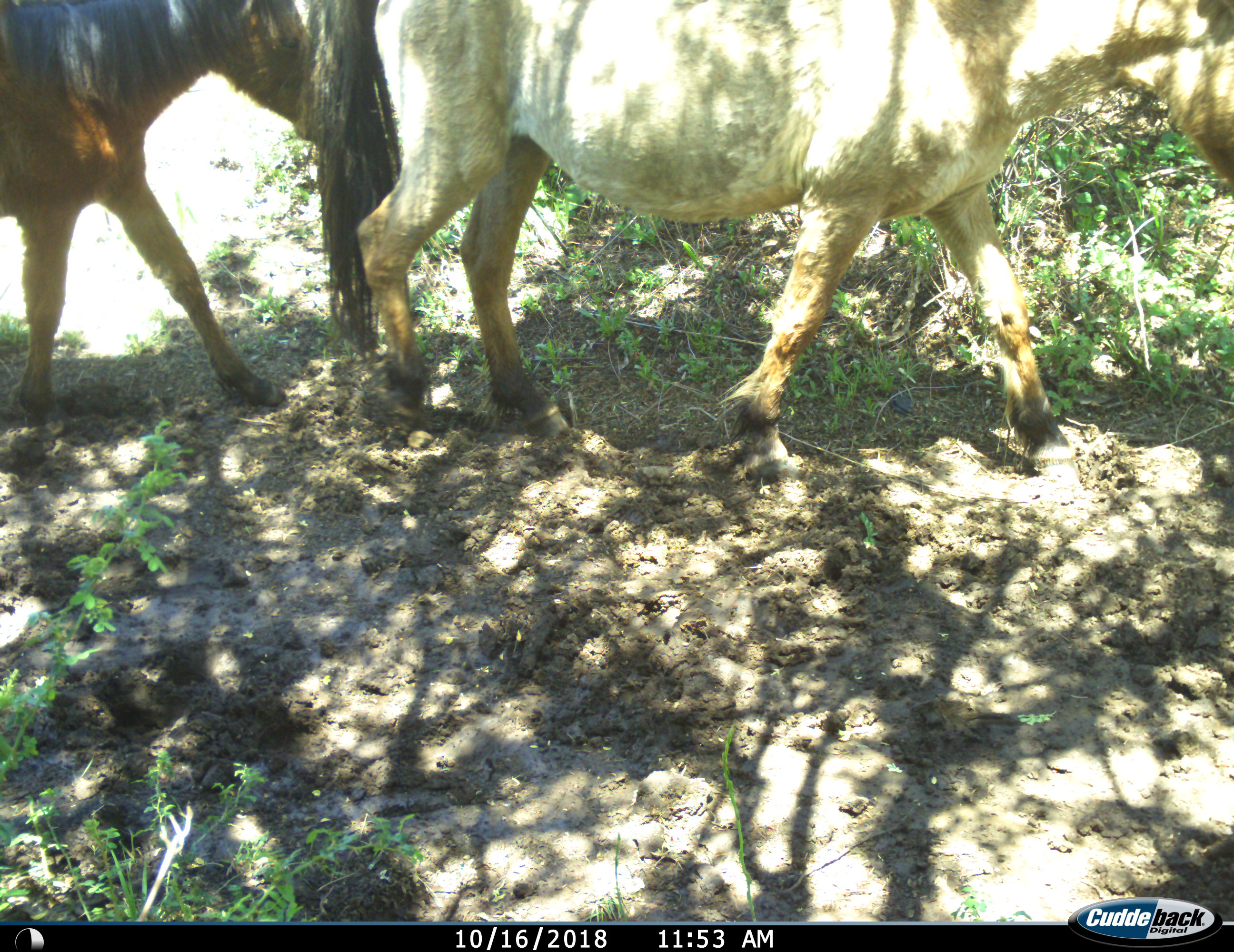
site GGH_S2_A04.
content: unidentified animal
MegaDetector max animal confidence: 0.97